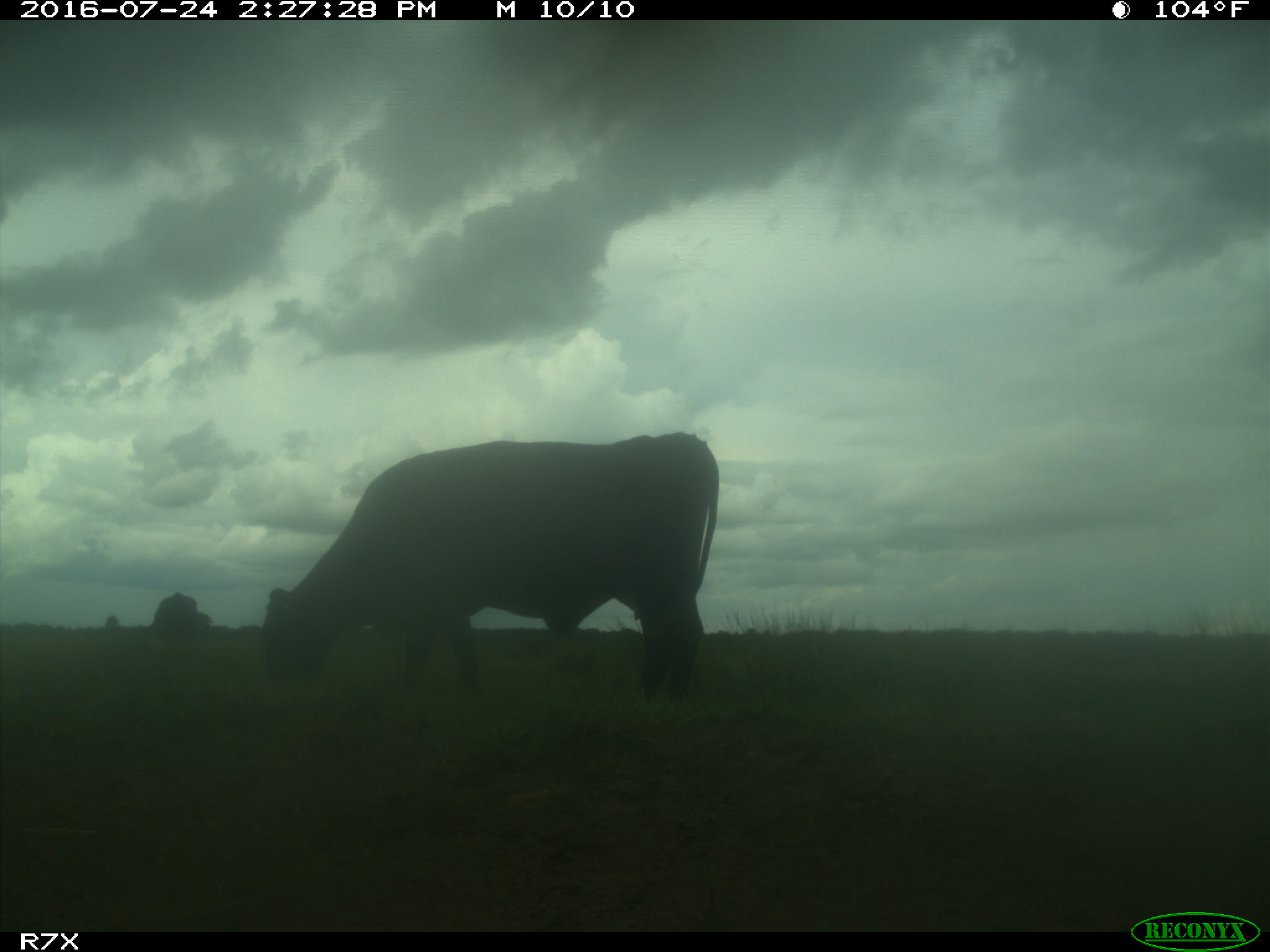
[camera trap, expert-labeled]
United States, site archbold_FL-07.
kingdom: Animalia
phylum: Chordata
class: Mammalia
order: Artiodactyla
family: Bovidae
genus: Bos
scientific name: Bos taurus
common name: domestic cow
Bos taurus (domestic cow).